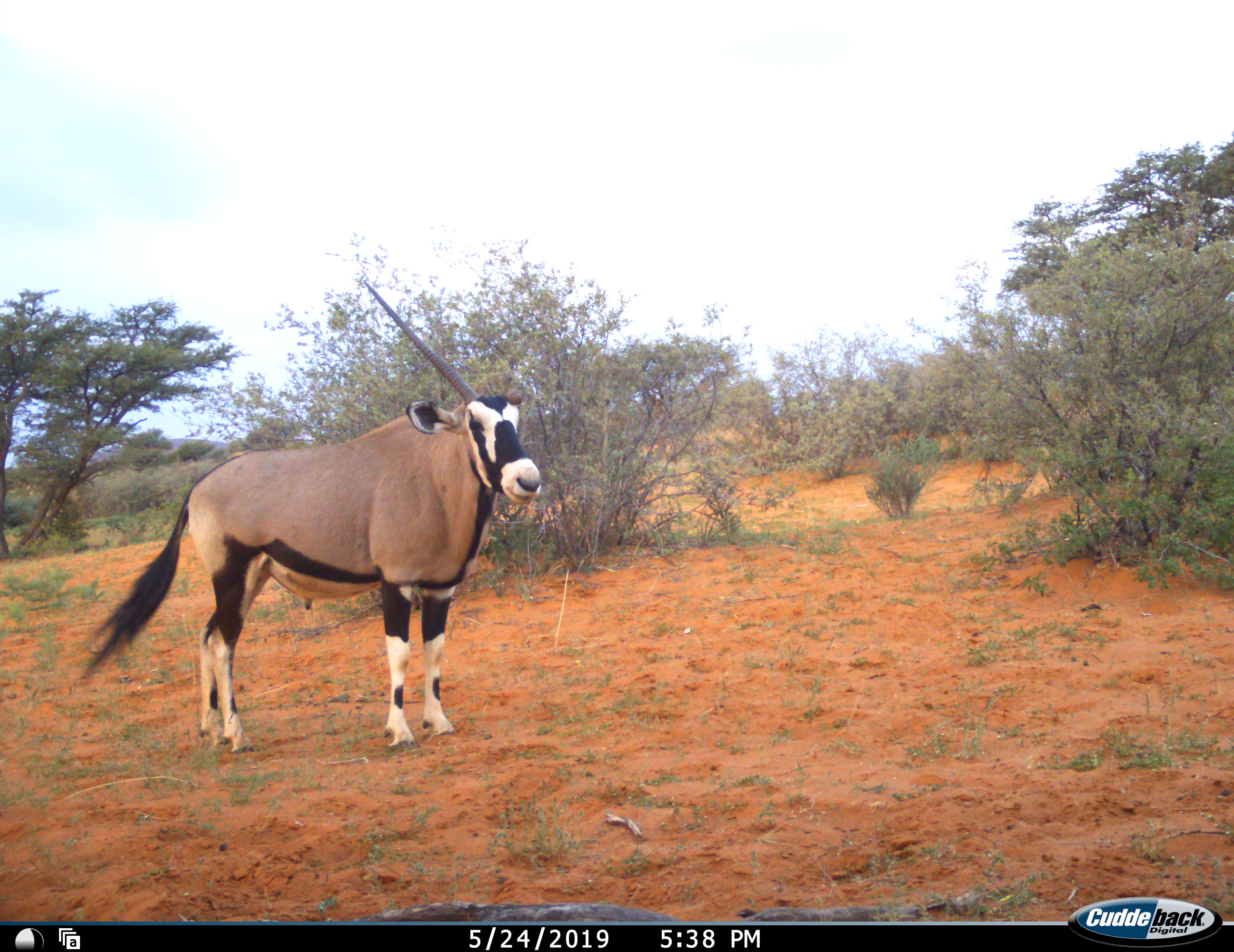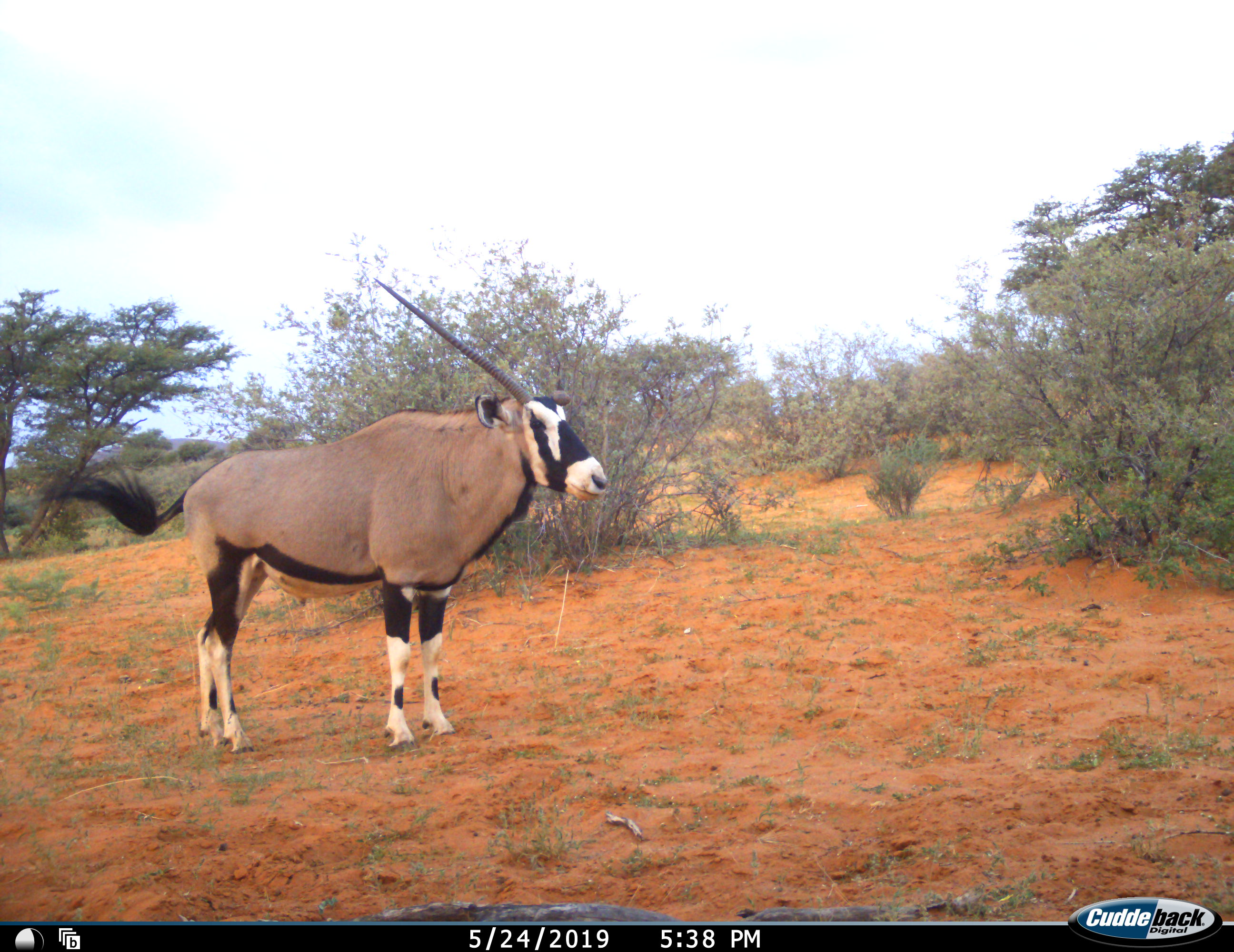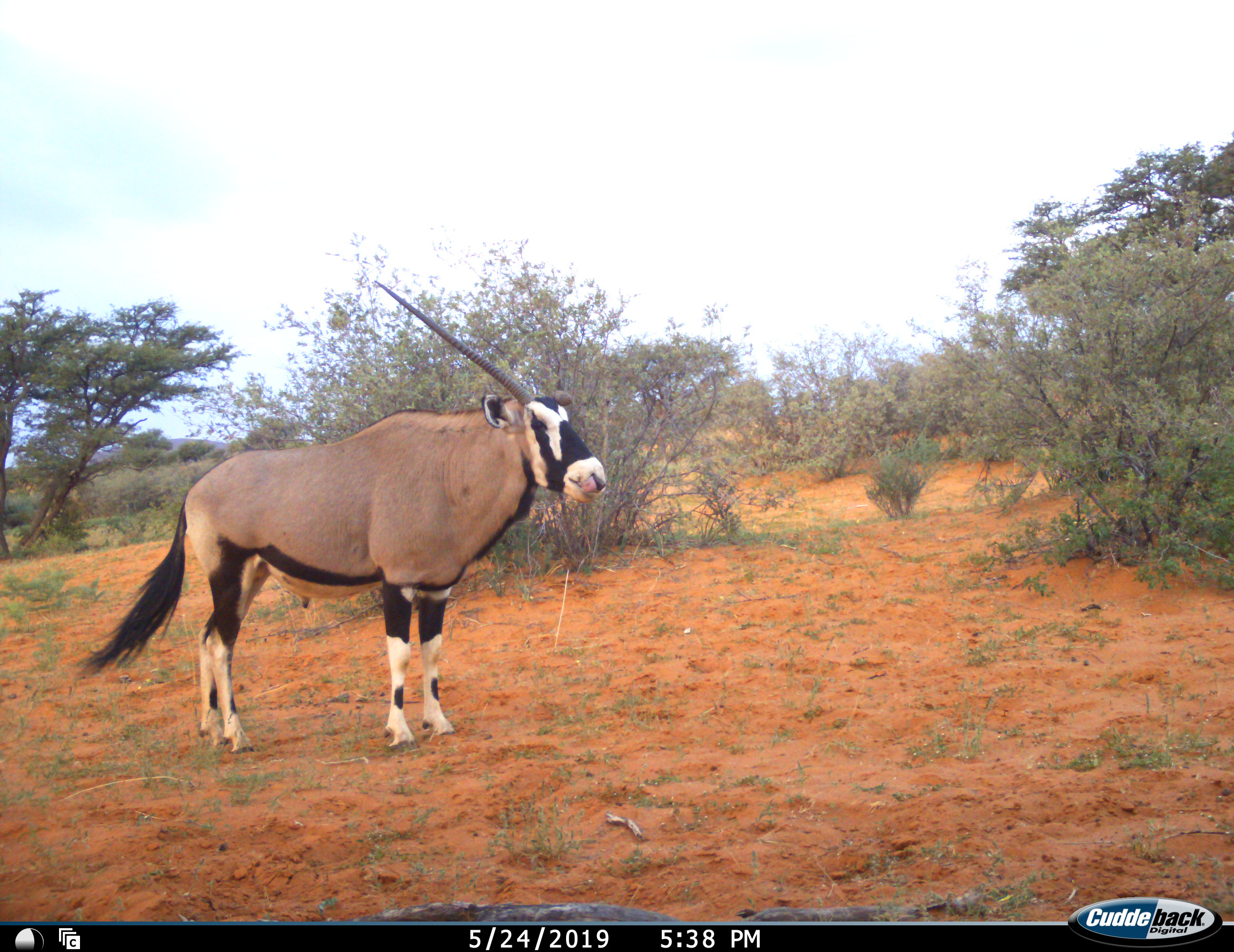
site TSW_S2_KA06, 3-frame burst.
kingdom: Animalia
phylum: Chordata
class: Mammalia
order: Artiodactyla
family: Bovidae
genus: Oryx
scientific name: Oryx gazella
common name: gemsbok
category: oryx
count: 1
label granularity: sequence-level